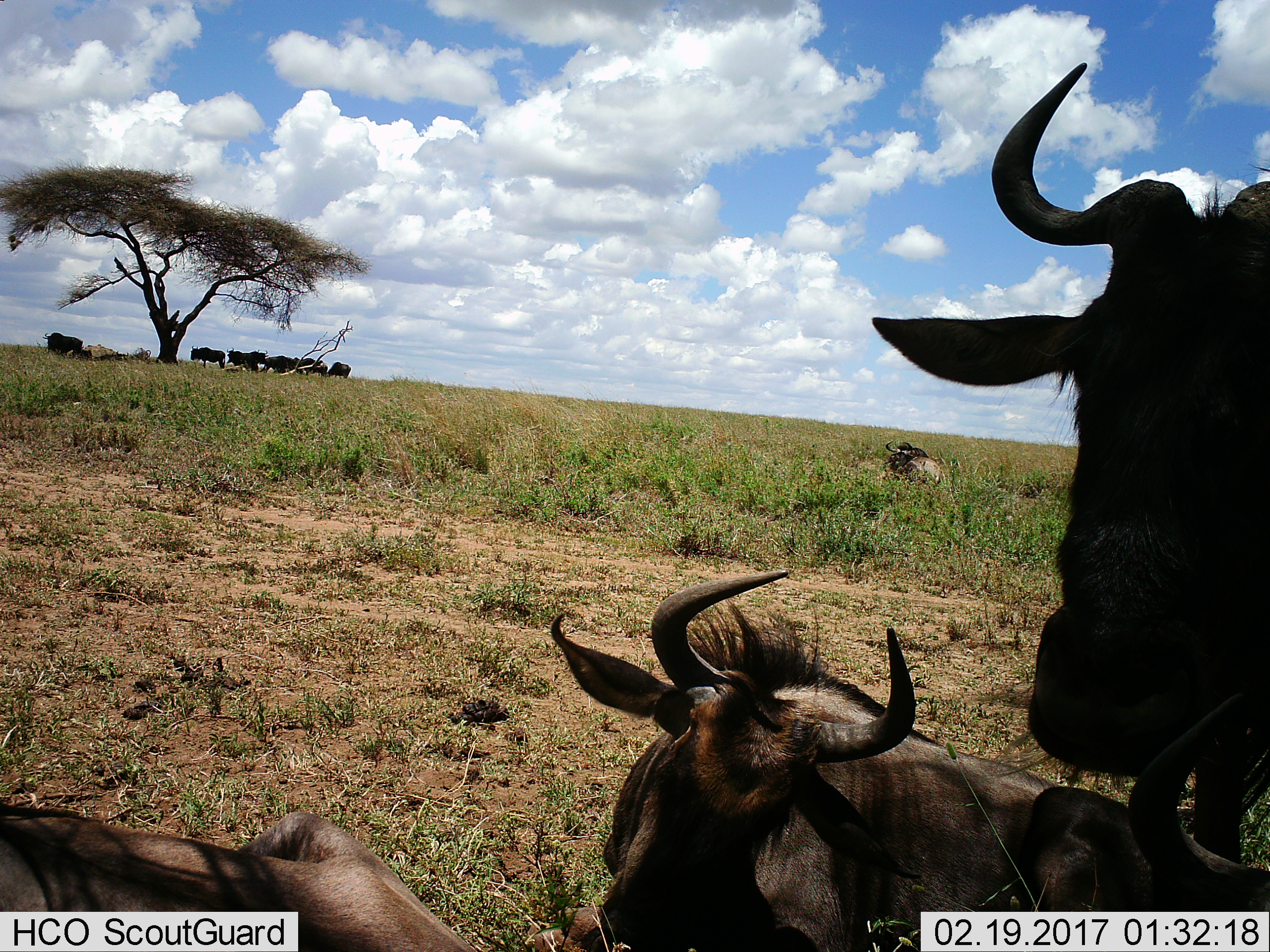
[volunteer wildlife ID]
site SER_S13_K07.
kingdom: Animalia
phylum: Chordata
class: Mammalia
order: Artiodactyla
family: Bovidae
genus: Connochaetes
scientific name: Connochaetes taurinus taurinus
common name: blue wildebeest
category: wildebeestblue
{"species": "wildebeestblue (blue wildebeest) (Connochaetes taurinus taurinus)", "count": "11-50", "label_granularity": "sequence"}